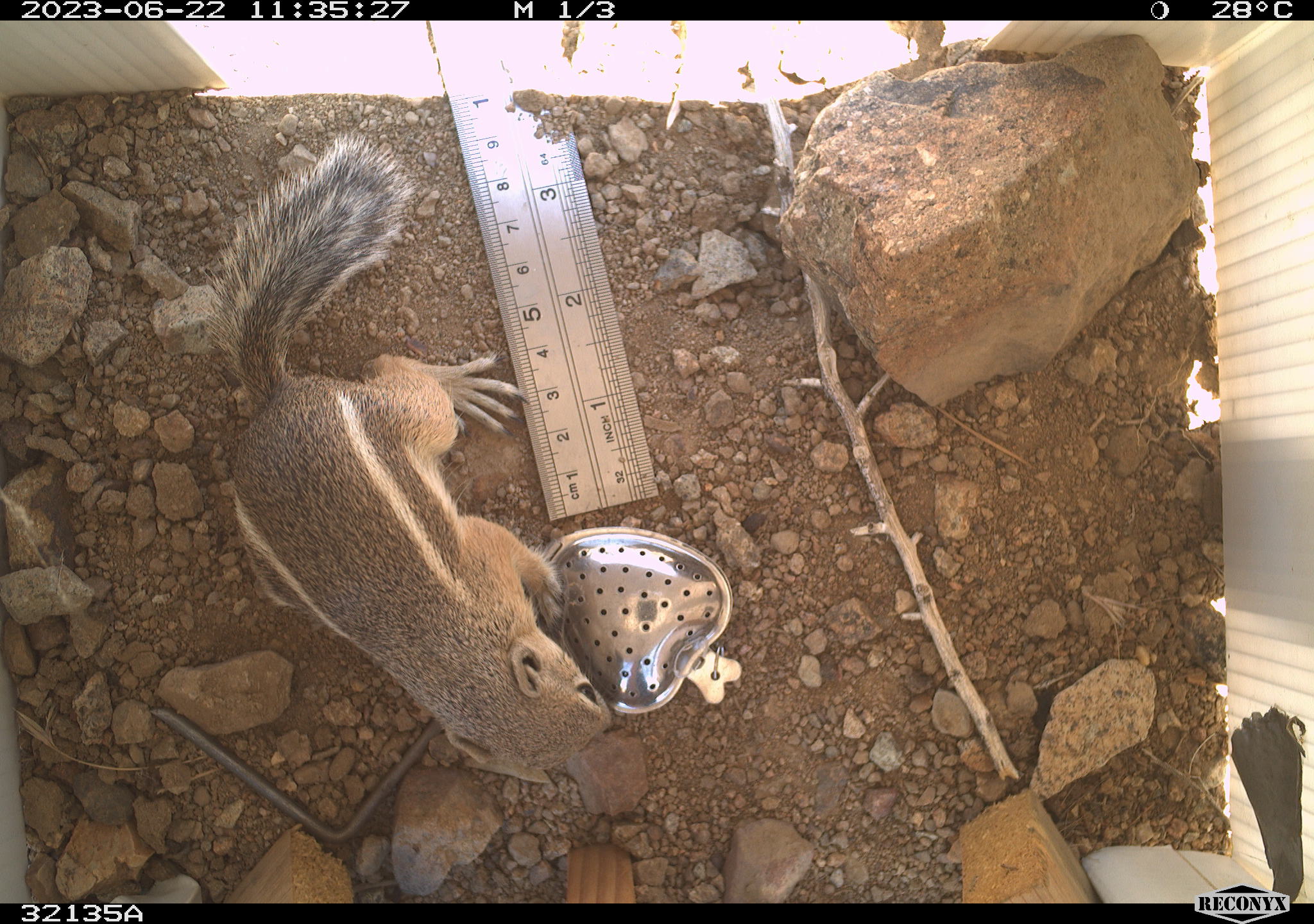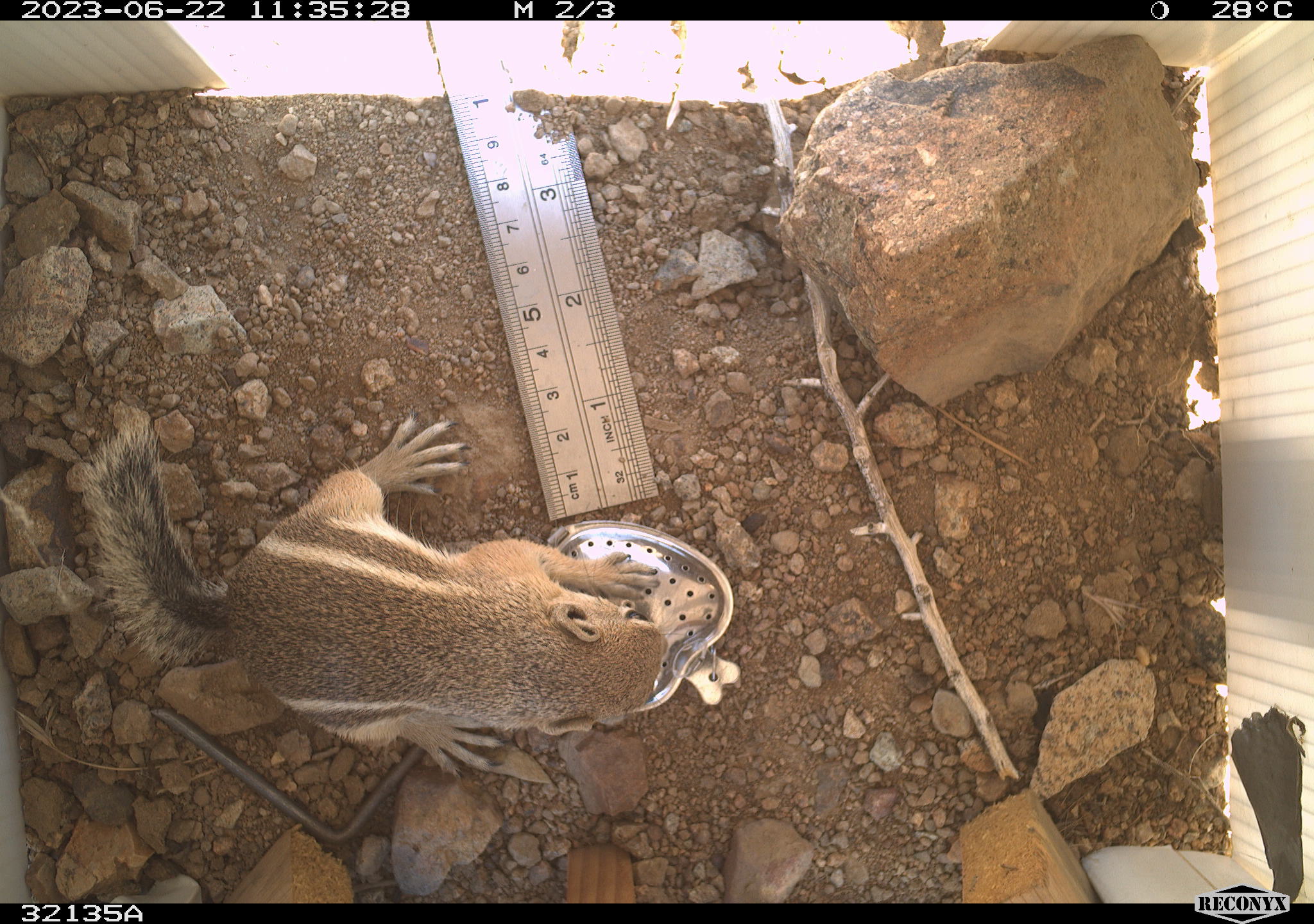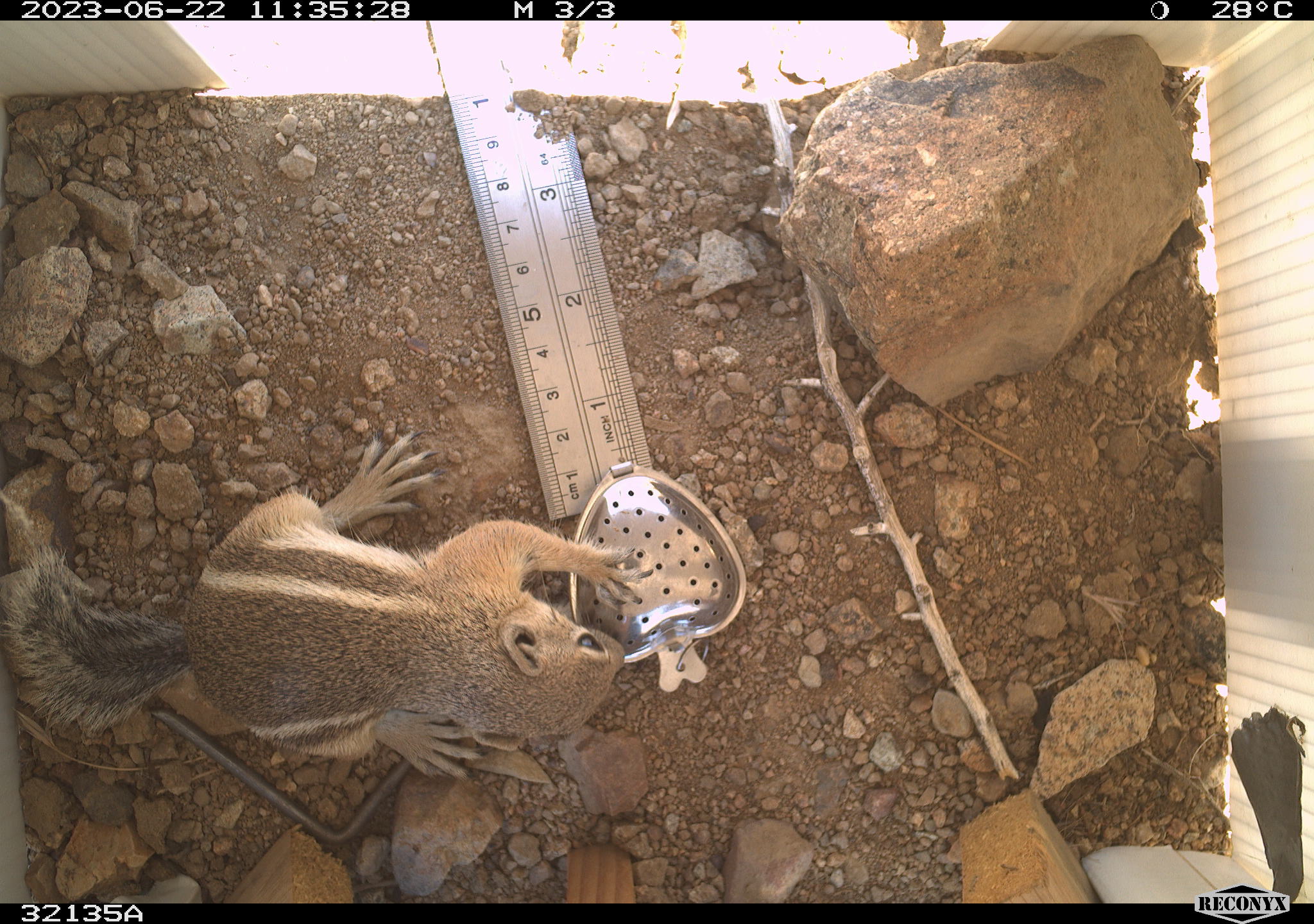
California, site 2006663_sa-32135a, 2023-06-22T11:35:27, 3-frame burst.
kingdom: Animalia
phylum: Chordata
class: Mammalia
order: Rodentia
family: Sciuridae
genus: Ammospermophilus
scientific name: Ammospermophilus leucurus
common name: white-tailed antelope squirrel